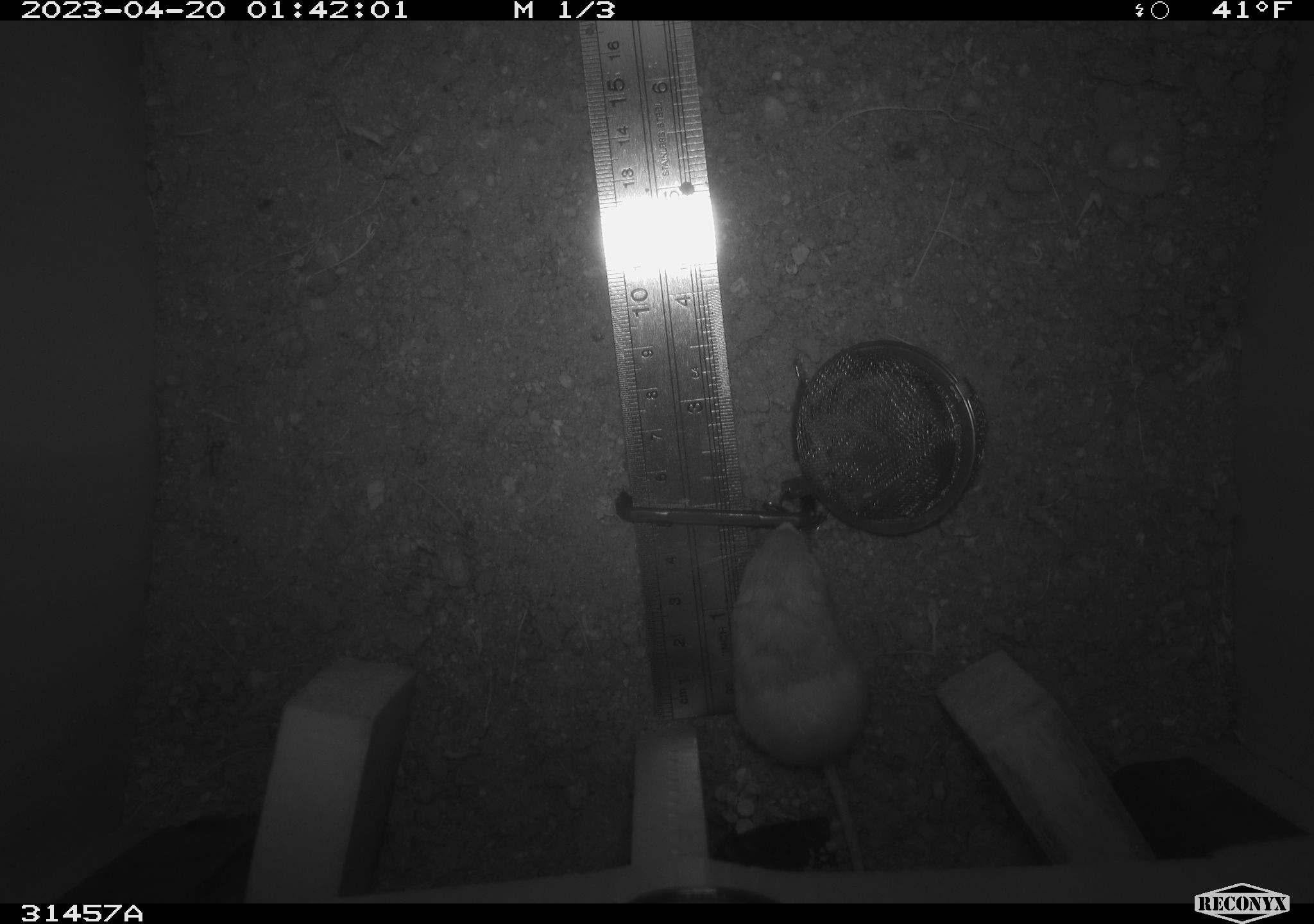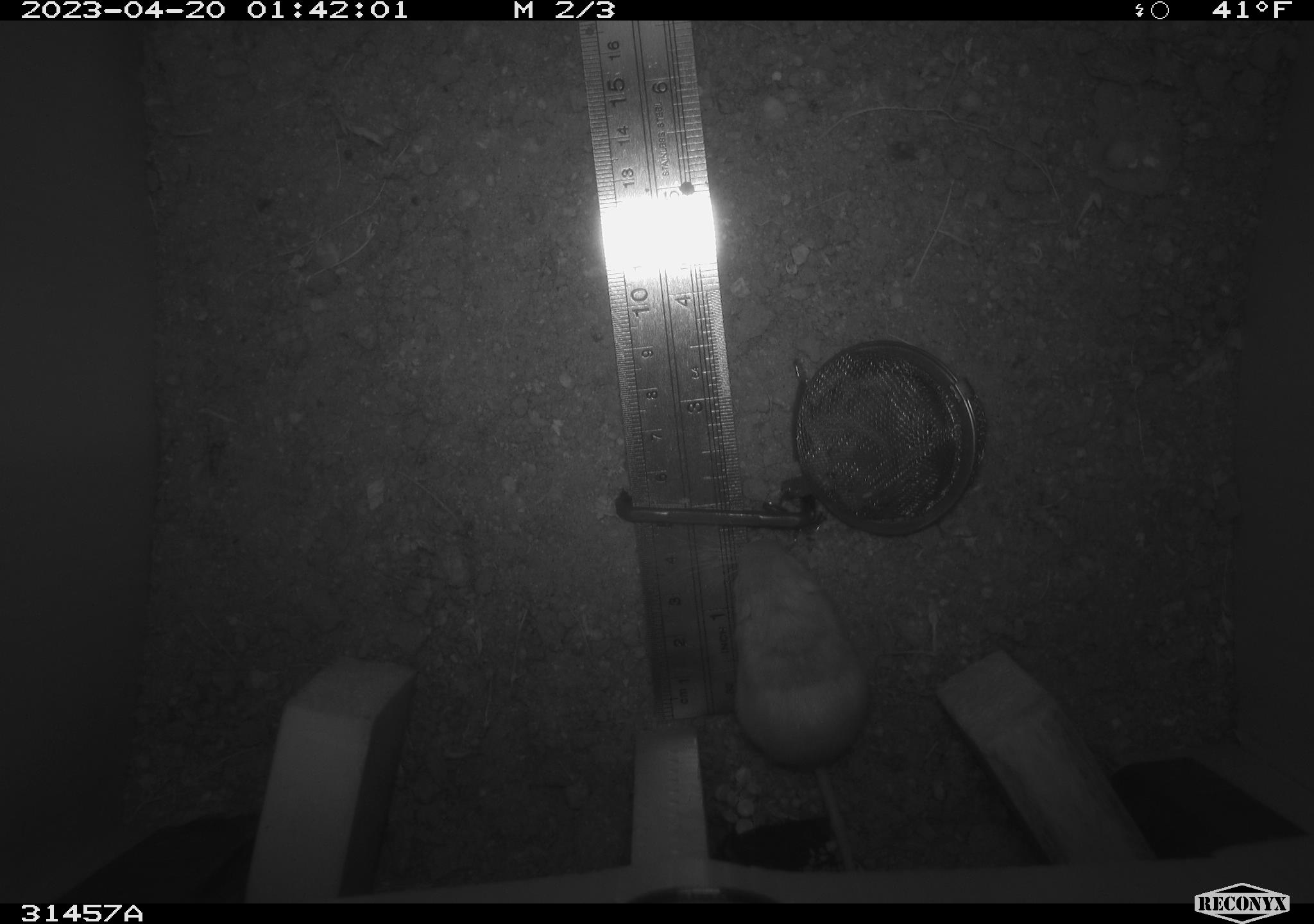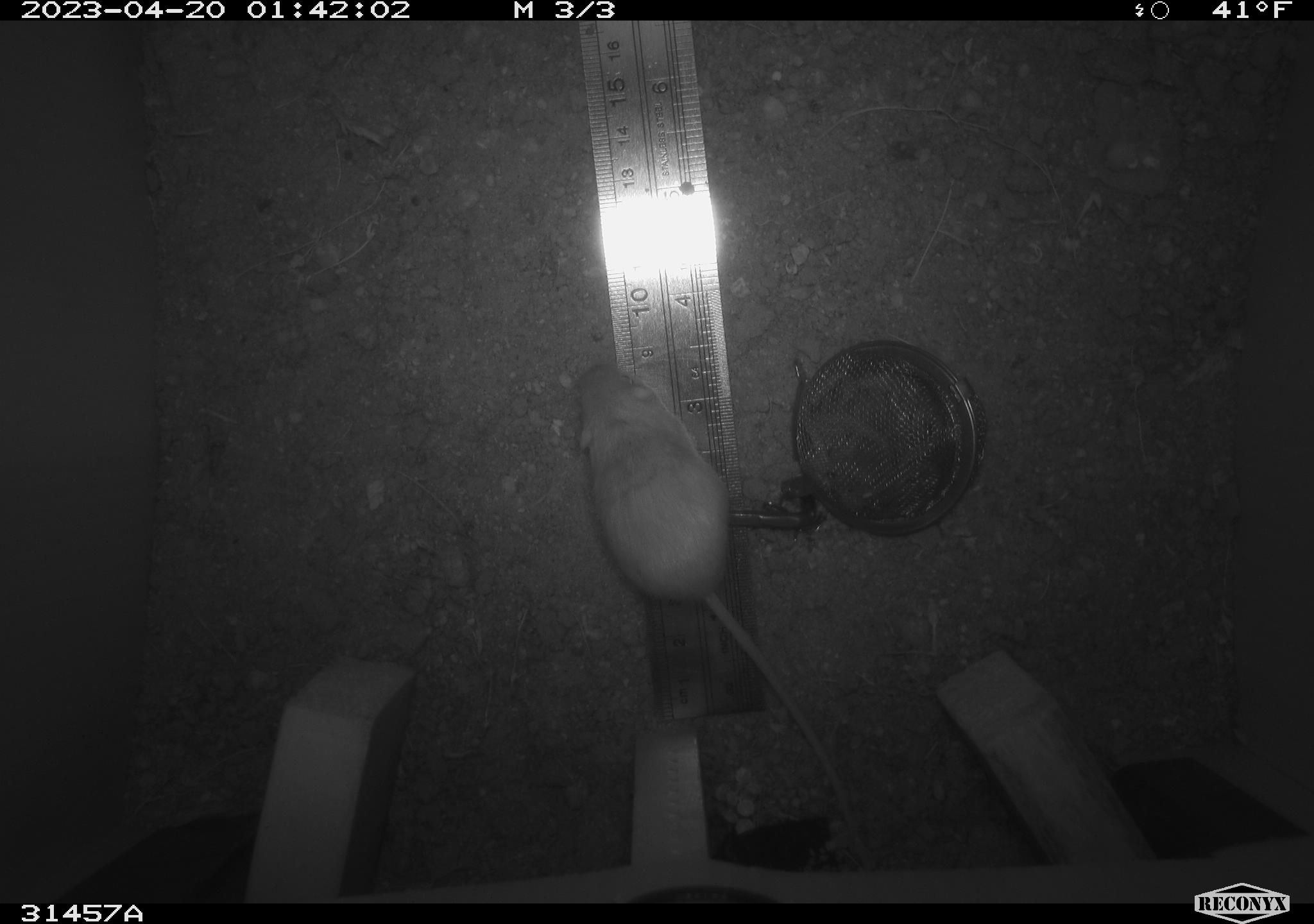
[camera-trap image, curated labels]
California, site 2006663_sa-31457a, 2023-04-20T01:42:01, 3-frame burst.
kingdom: Animalia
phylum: Chordata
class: Mammalia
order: Rodentia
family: Heteromyidae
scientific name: Heteromyidae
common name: kangaroo rats and pocket mice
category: heteromyidae family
Heteromyidae family (kangaroo rats and pocket mice) (Heteromyidae).